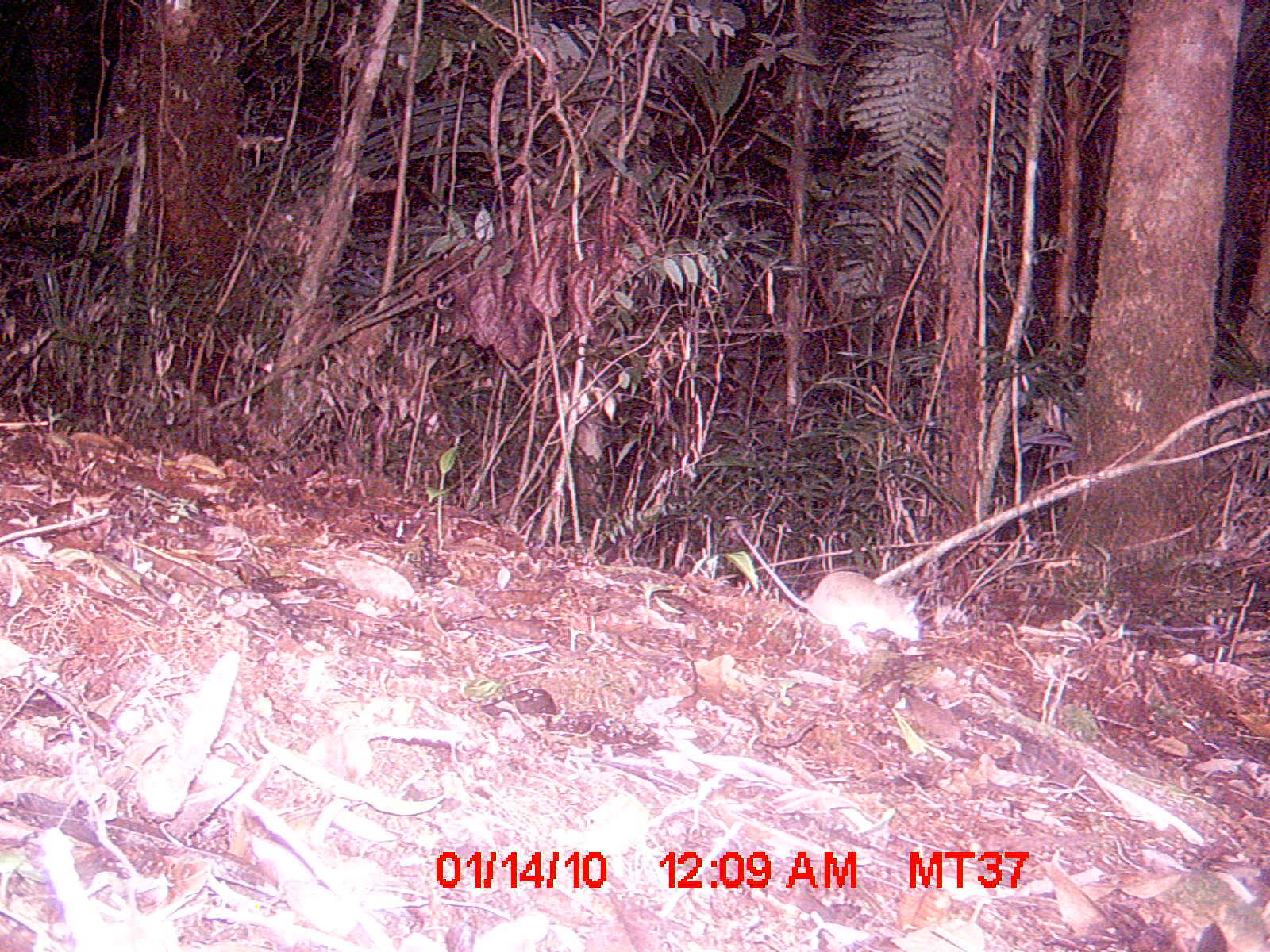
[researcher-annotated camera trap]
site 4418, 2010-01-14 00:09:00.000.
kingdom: Animalia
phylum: Chordata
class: Mammalia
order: Rodentia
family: Nesomyidae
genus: Eliurus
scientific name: Eliurus penicillatus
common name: white-tipped tufted-tailed rat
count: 1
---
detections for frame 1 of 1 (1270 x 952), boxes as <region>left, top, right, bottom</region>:
eliurus penicillatus: <region>733, 521, 920, 643</region>